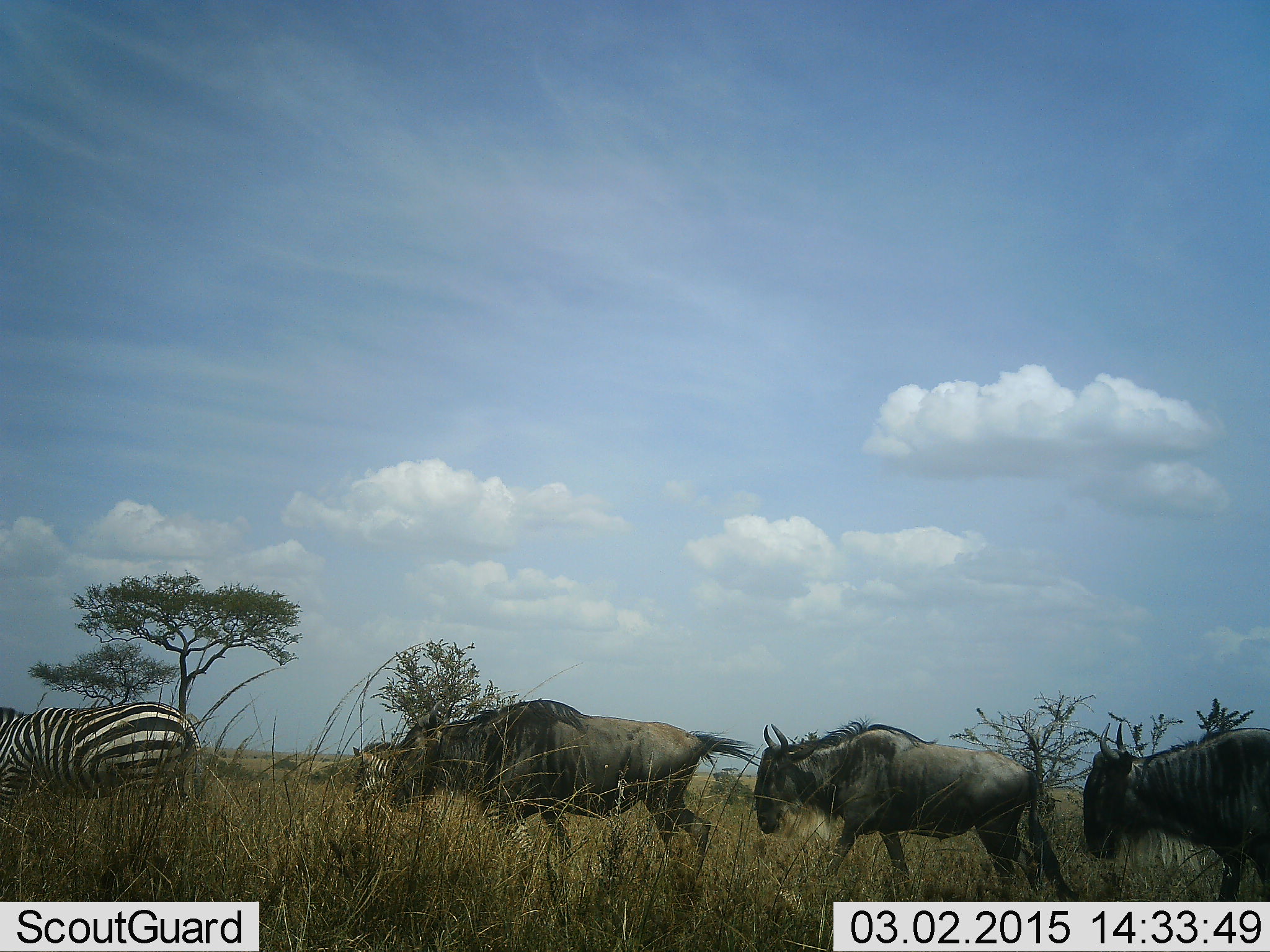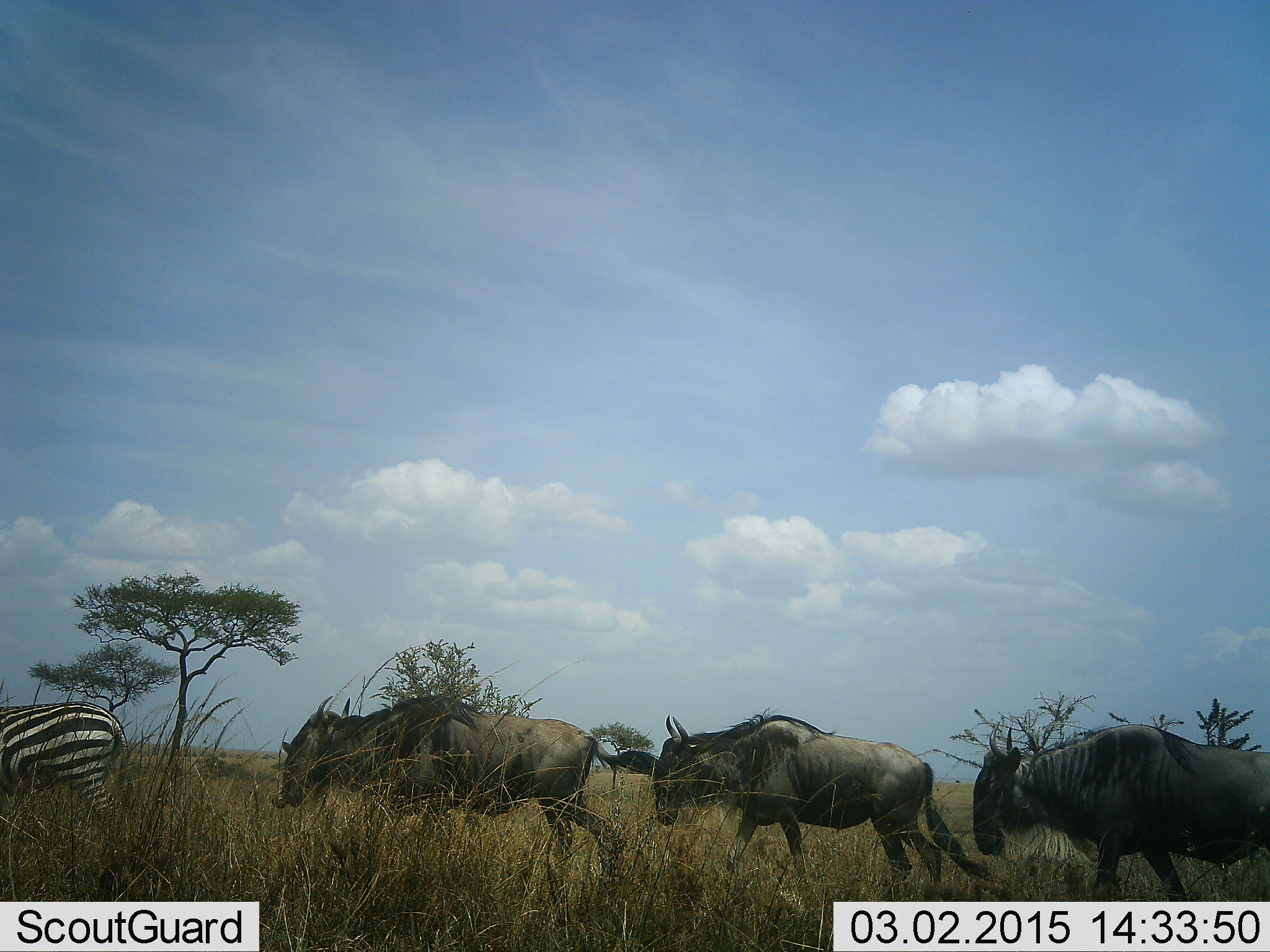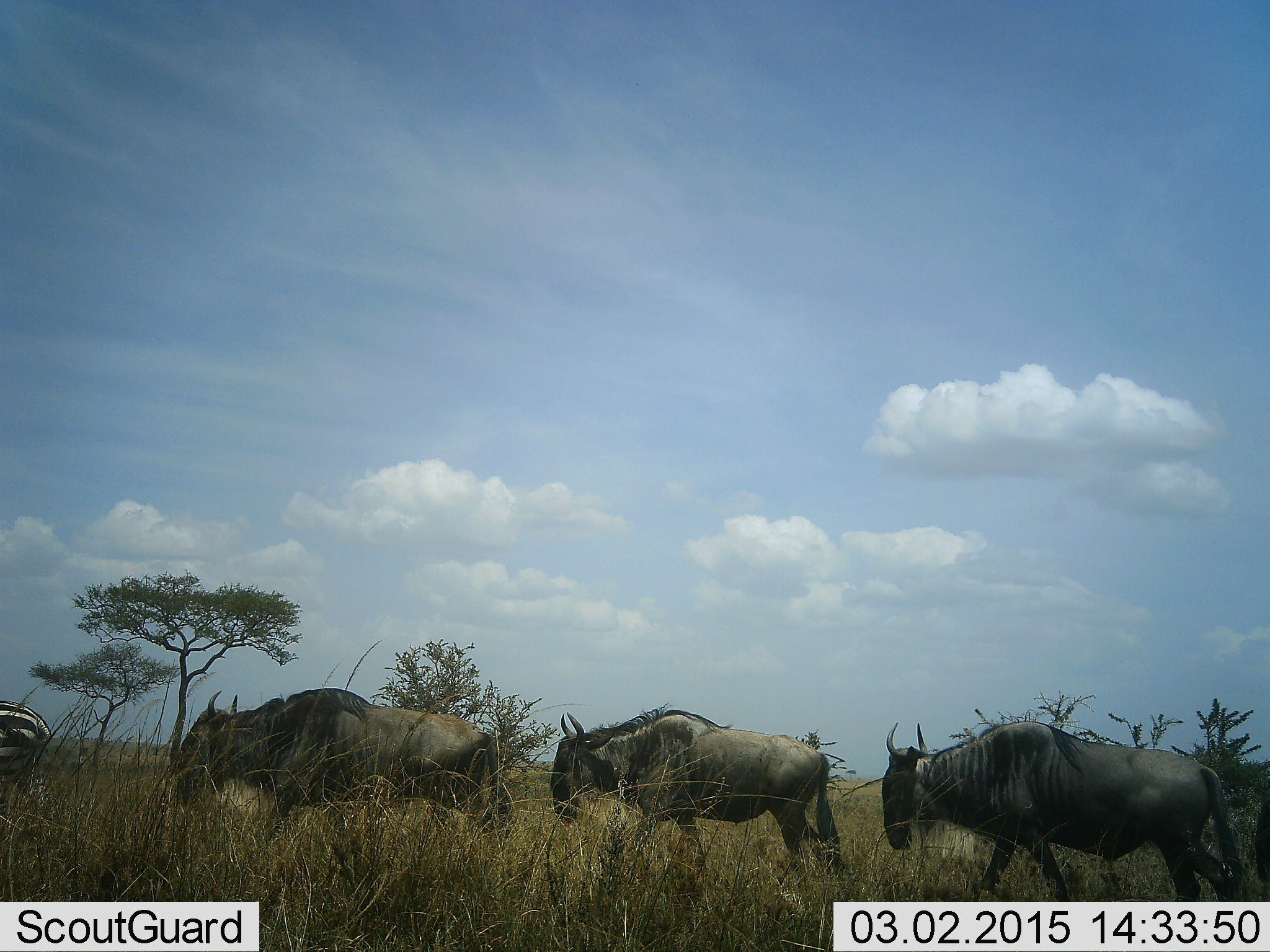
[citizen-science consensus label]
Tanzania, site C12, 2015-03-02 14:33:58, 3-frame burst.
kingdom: Animalia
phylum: Chordata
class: Mammalia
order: Artiodactyla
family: Bovidae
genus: Connochaetes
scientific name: Connochaetes taurinus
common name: blue wildebeest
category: wildebeest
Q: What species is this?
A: Wildebeest (blue wildebeest) (Connochaetes taurinus).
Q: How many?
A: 3.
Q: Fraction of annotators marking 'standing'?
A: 0%.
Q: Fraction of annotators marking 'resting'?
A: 0%.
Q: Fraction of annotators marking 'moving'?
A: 100%.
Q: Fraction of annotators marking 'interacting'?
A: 0%.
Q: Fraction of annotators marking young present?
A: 0%.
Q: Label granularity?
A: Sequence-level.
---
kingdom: Animalia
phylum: Chordata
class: Mammalia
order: Perissodactyla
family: Equidae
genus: Equus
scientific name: Equus quagga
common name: plains zebra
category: zebra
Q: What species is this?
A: Zebra (plains zebra) (Equus quagga).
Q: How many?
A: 1.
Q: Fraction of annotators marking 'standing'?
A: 0%.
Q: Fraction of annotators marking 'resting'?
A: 0%.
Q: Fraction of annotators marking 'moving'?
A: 100%.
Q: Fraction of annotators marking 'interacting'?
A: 0%.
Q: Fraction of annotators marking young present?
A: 0%.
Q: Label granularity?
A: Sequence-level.